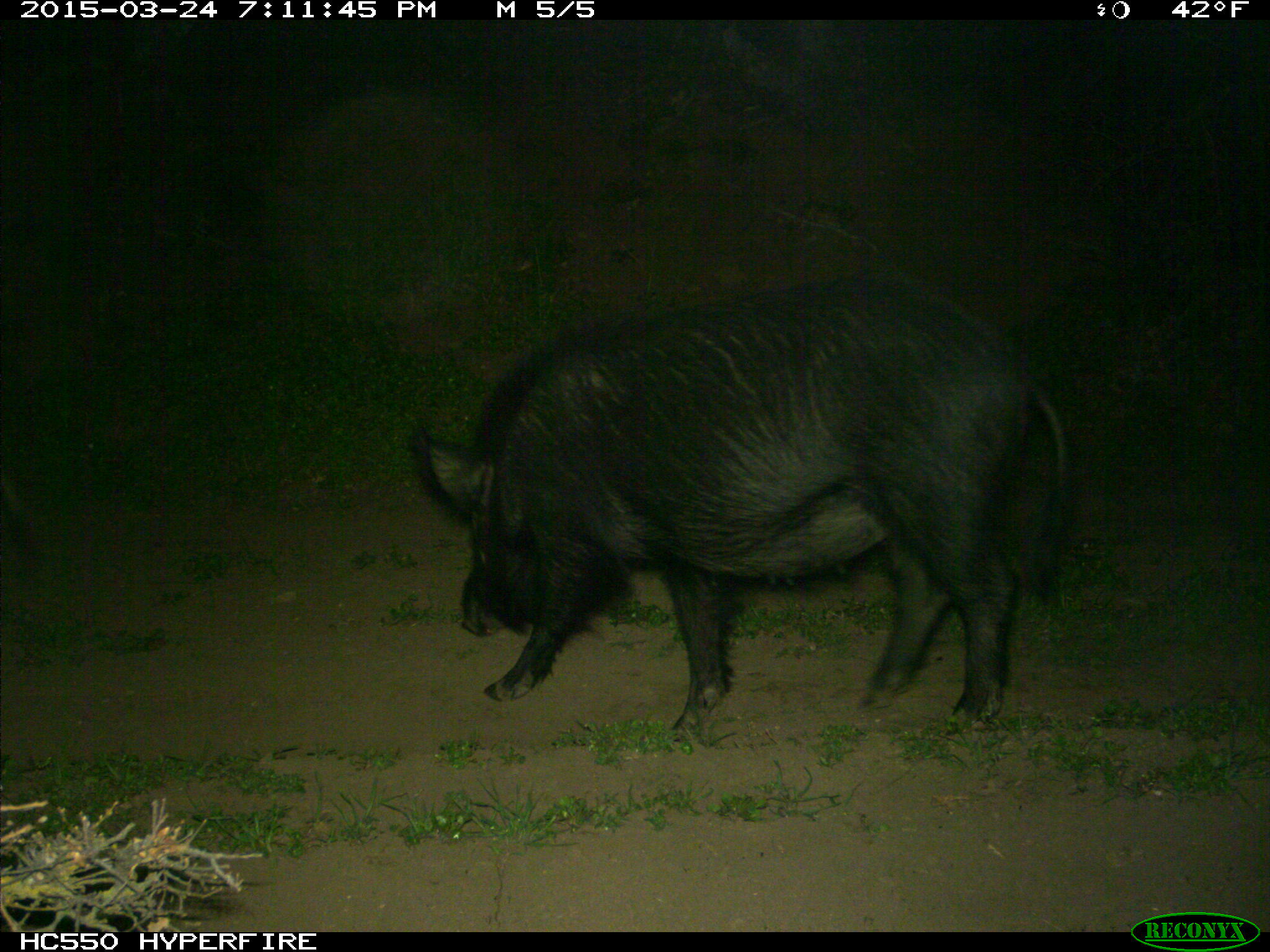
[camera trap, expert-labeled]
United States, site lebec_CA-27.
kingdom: Animalia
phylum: Chordata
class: Mammalia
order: Artiodactyla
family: Suidae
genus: Sus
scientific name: Sus scrofa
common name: wild boar